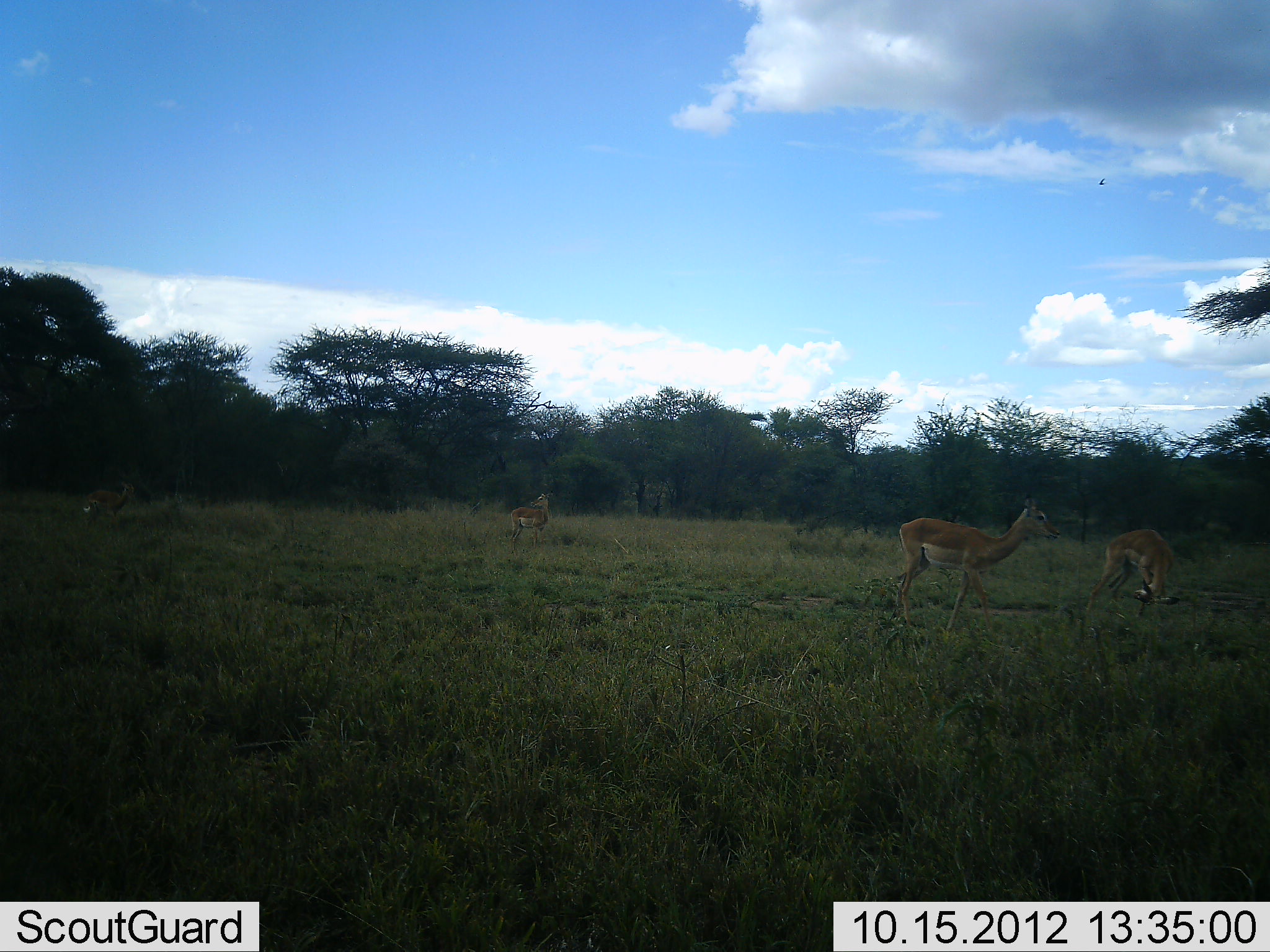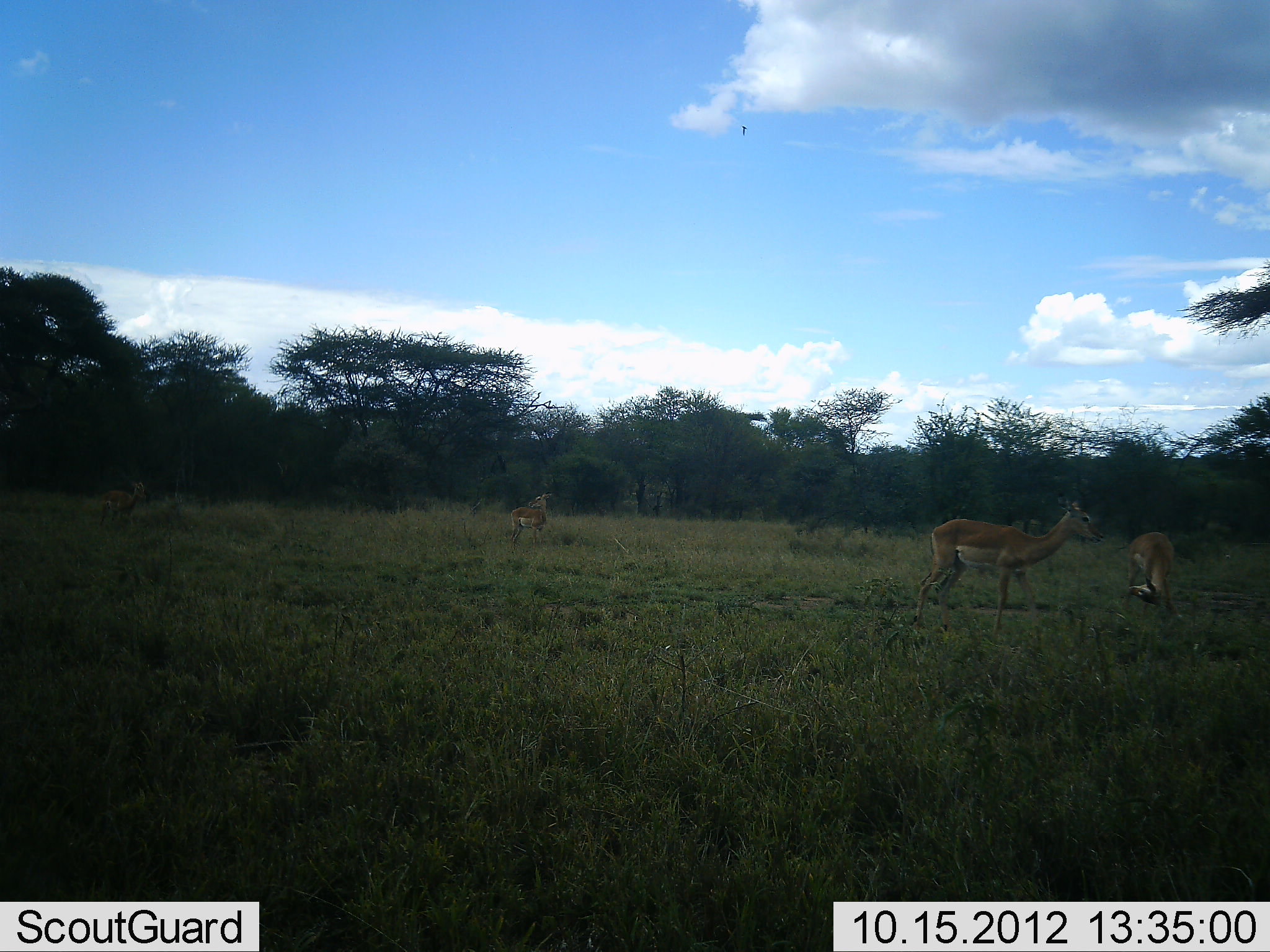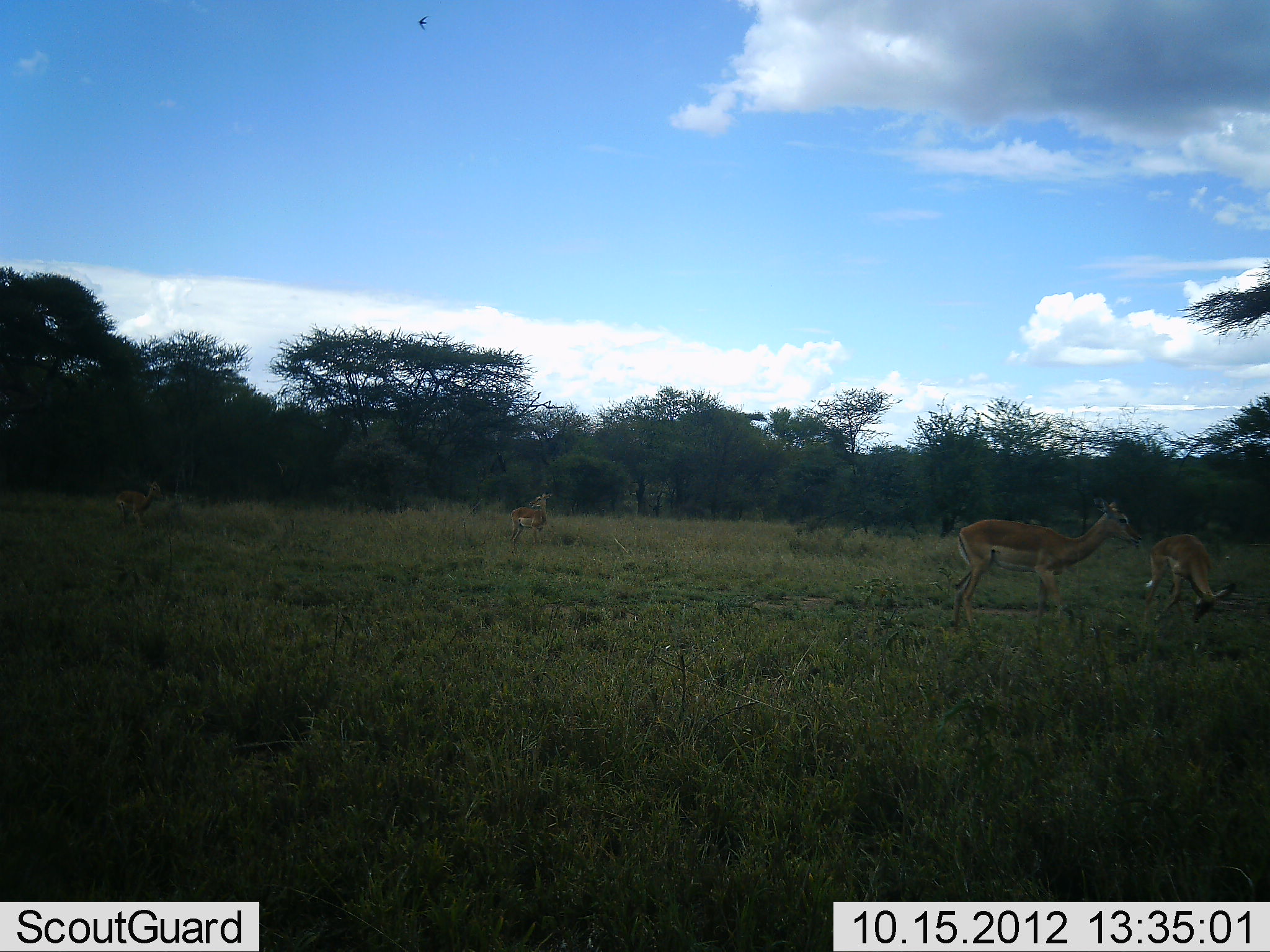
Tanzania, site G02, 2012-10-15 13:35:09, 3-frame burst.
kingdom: Animalia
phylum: Chordata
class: Mammalia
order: Artiodactyla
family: Bovidae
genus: Nanger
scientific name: Nanger granti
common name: grant's gazelle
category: gazellegrants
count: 3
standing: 56%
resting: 0%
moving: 78%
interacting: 0%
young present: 0%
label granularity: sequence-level